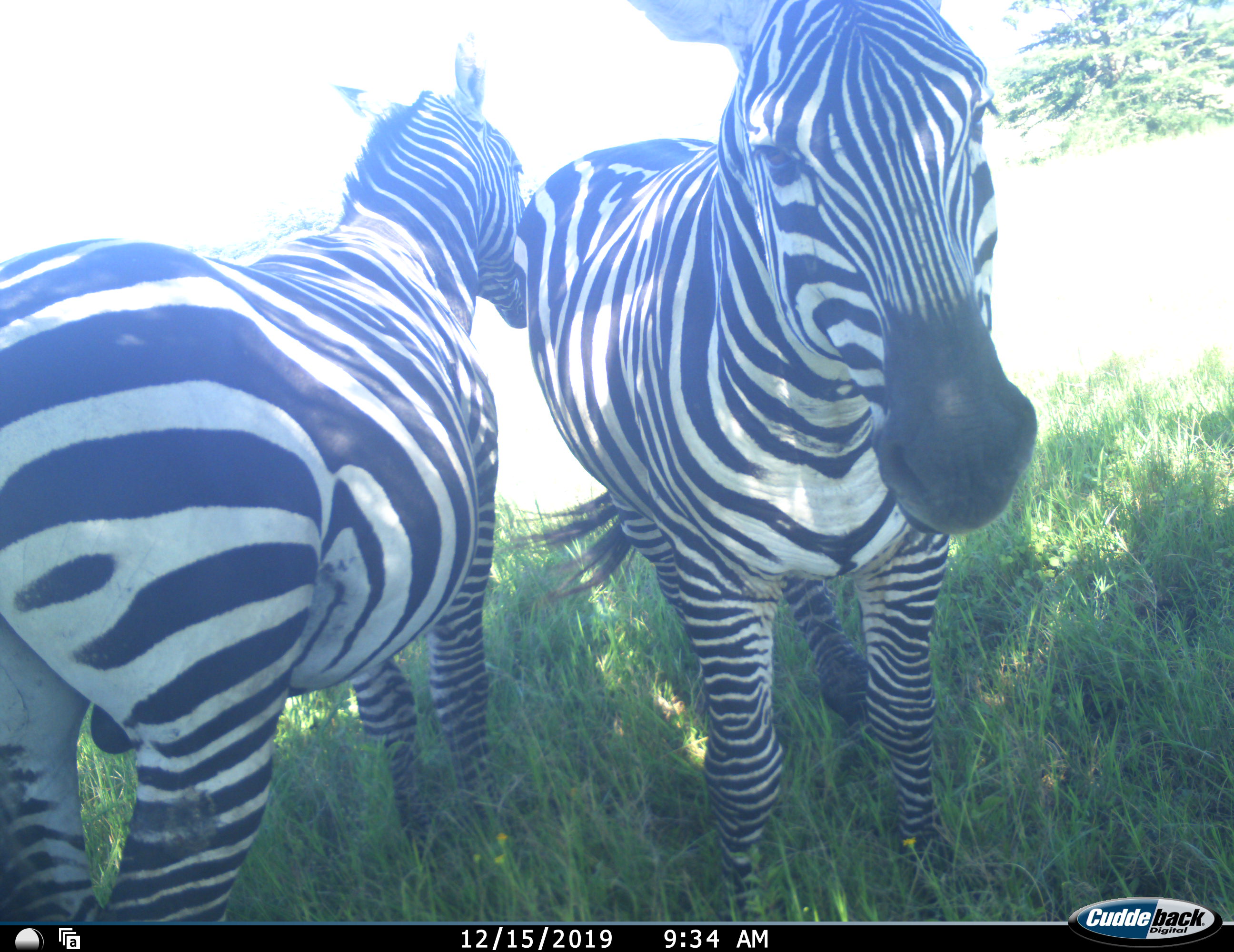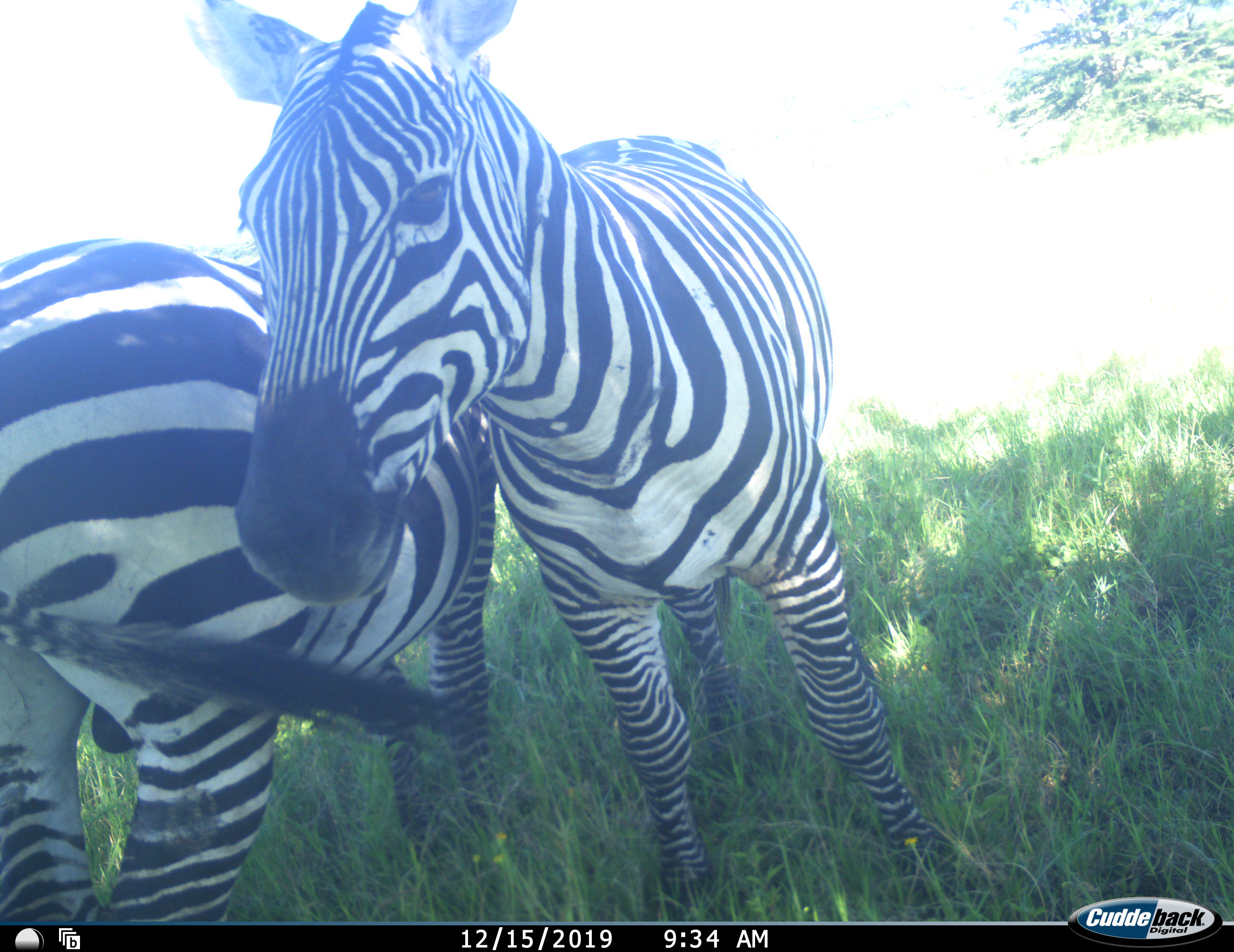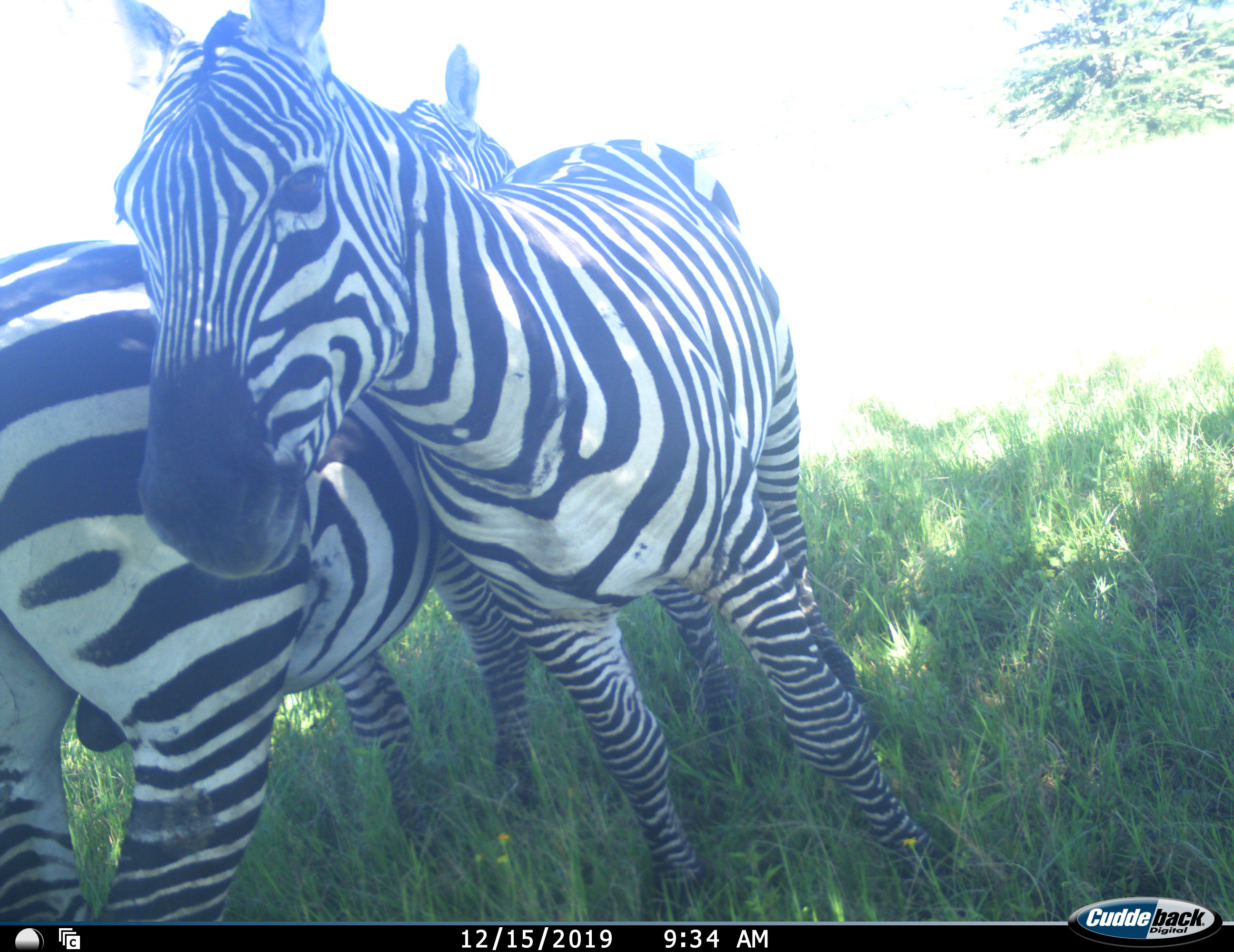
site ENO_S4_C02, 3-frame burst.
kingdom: Animalia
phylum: Chordata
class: Mammalia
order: Perissodactyla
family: Equidae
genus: Equus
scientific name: Equus quagga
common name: plains zebra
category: zebraplains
Zebraplains (plains zebra) (Equus quagga), count 2. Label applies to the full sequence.